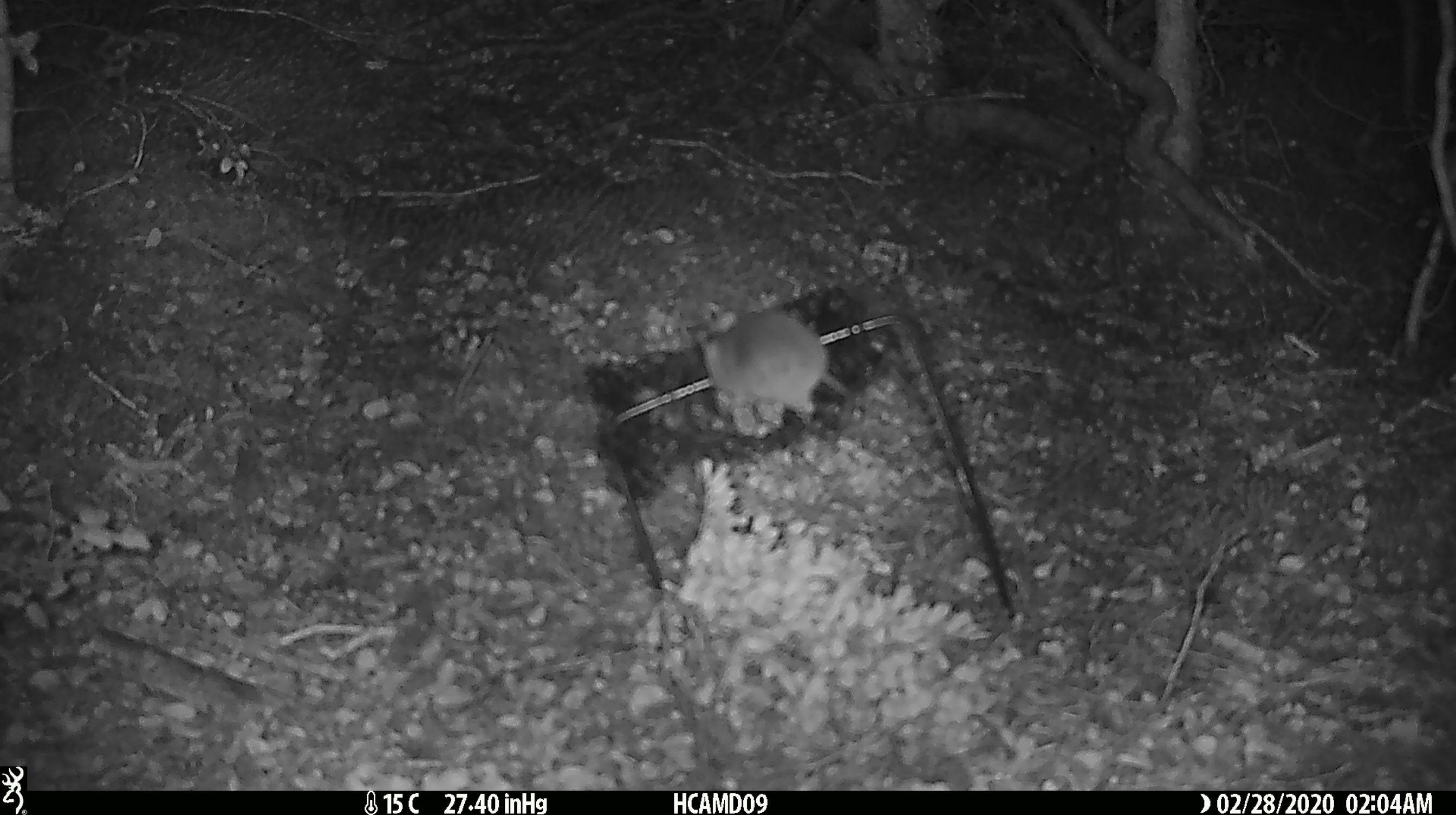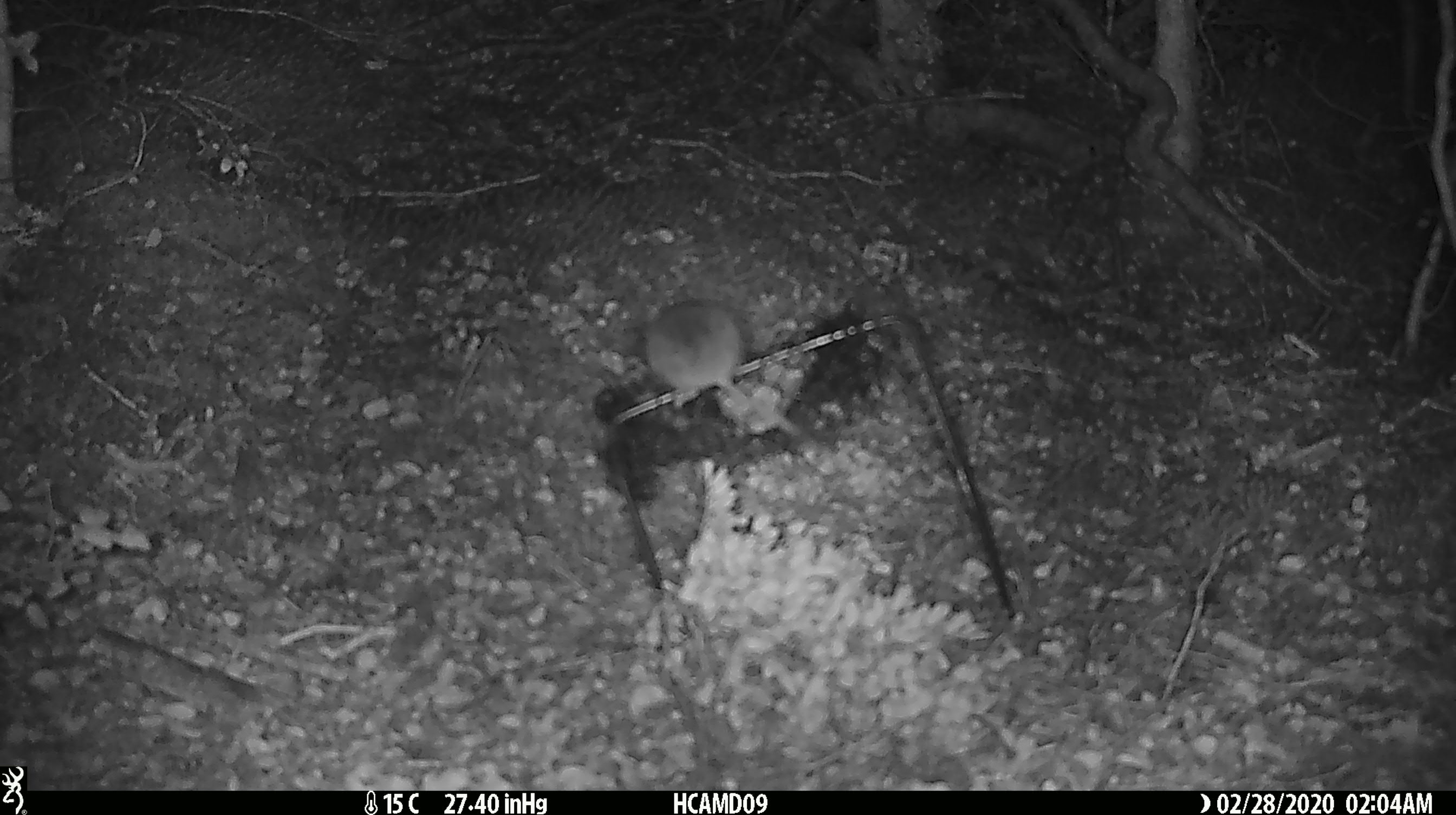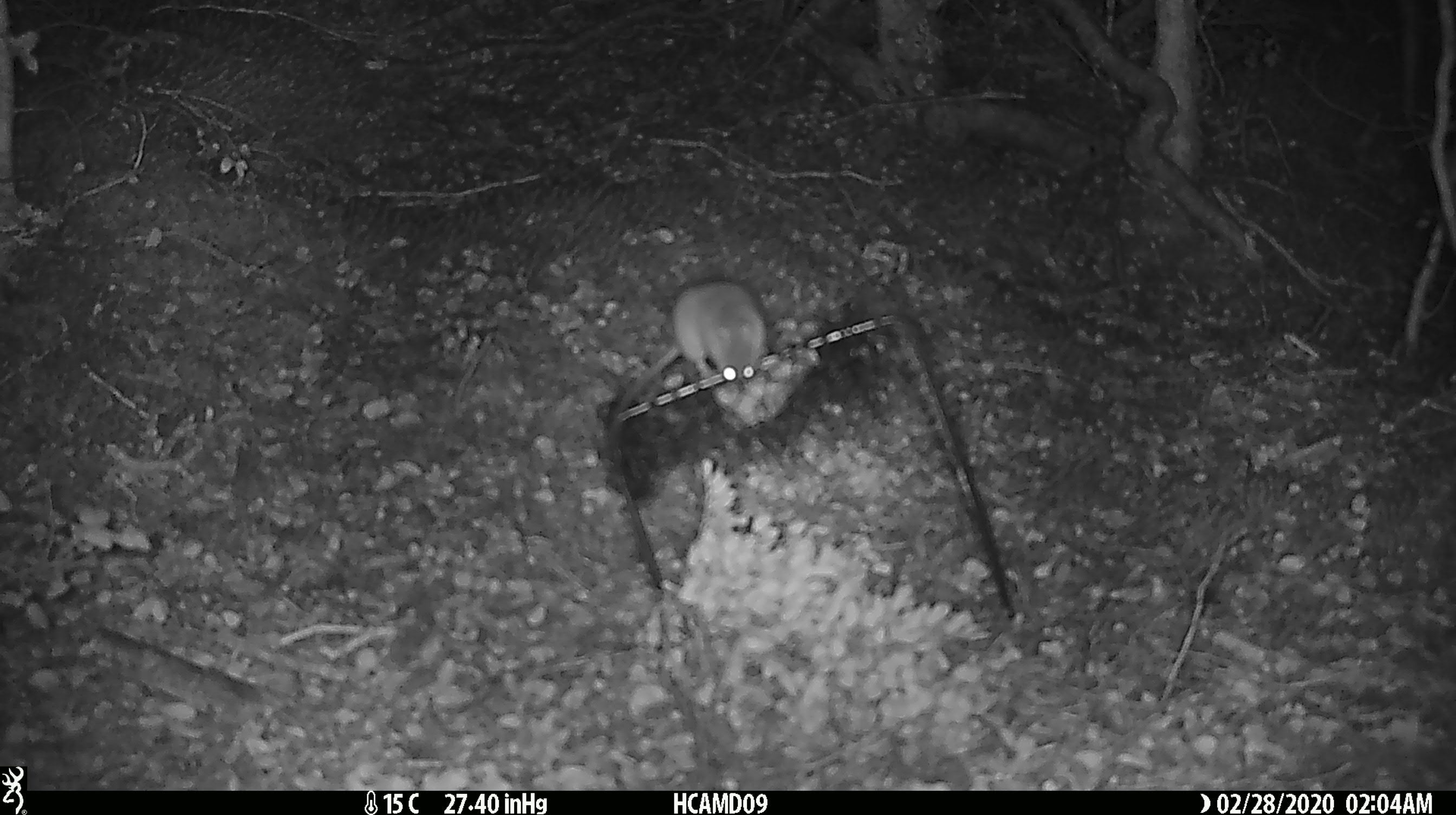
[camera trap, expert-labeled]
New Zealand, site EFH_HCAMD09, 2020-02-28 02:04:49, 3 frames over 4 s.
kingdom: Animalia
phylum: Chordata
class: Mammalia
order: Rodentia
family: Muridae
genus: Mus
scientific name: Mus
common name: mouse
Mouse (Mus).